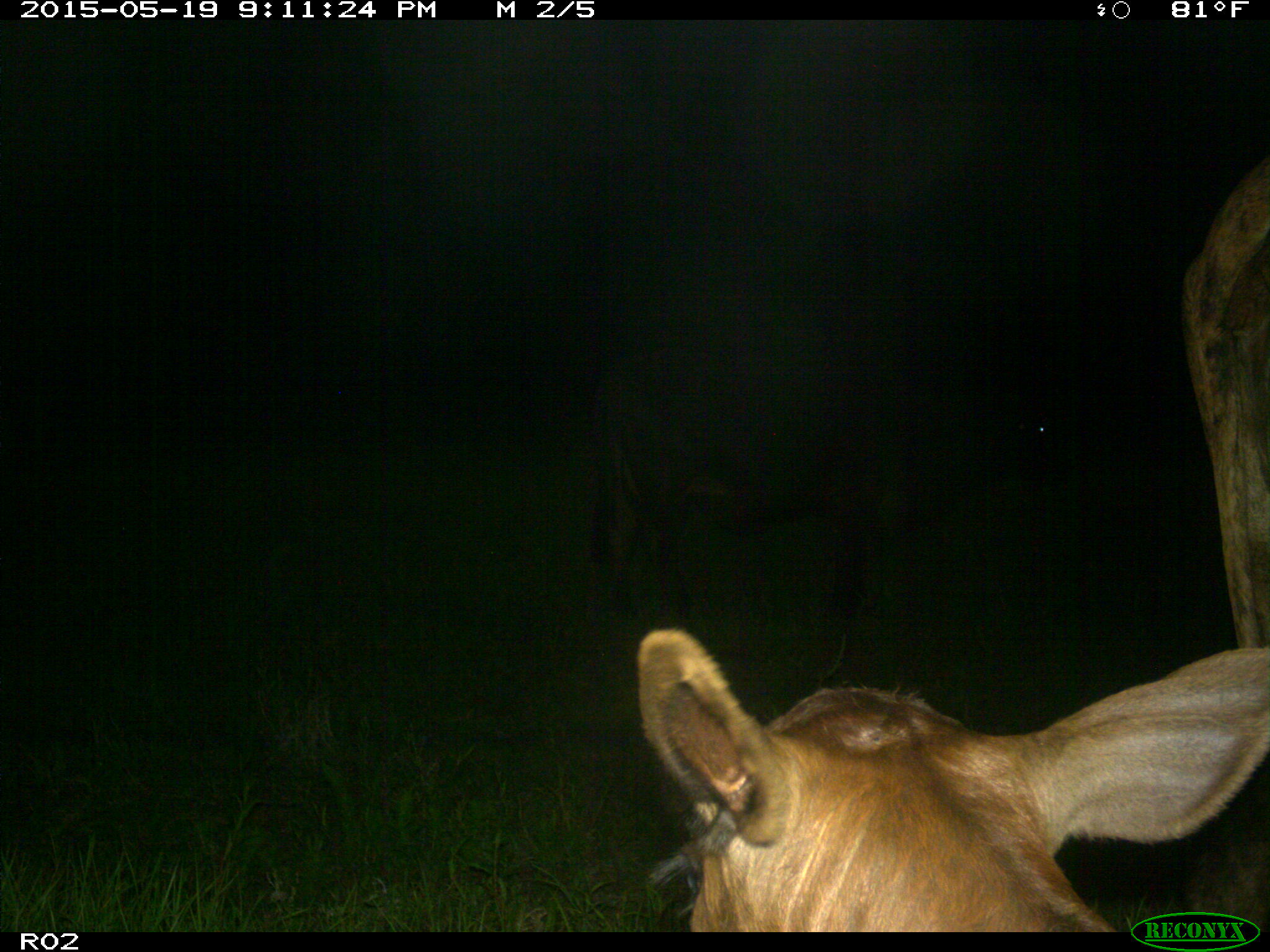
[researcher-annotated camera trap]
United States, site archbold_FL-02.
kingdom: Animalia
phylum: Chordata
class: Mammalia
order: Artiodactyla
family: Bovidae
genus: Bos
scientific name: Bos taurus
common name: domestic cow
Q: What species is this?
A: Bos taurus (domestic cow).